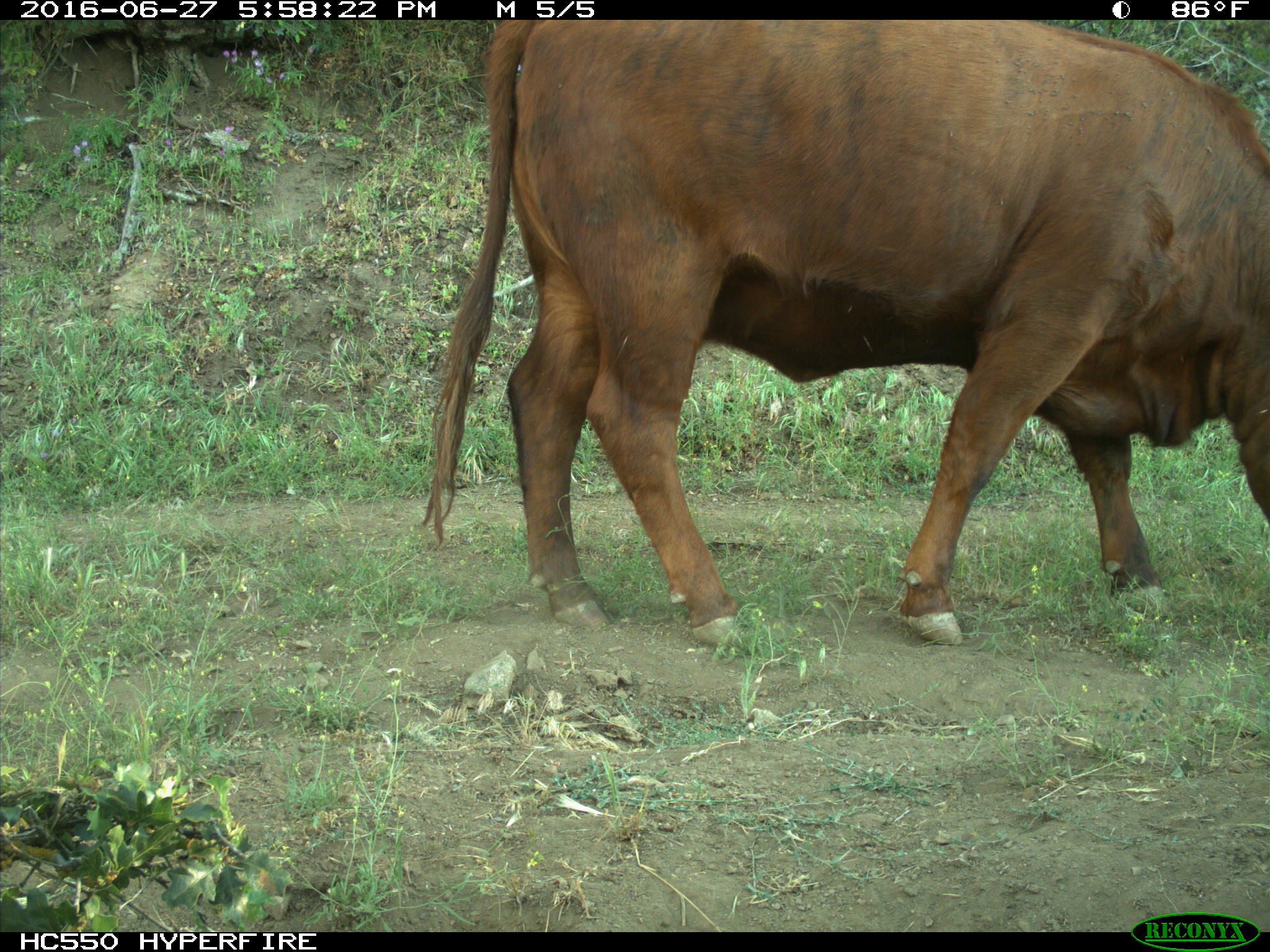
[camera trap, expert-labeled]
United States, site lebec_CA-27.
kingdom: Animalia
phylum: Chordata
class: Mammalia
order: Artiodactyla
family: Bovidae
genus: Bos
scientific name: Bos taurus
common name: domestic cow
Bos taurus (domestic cow).